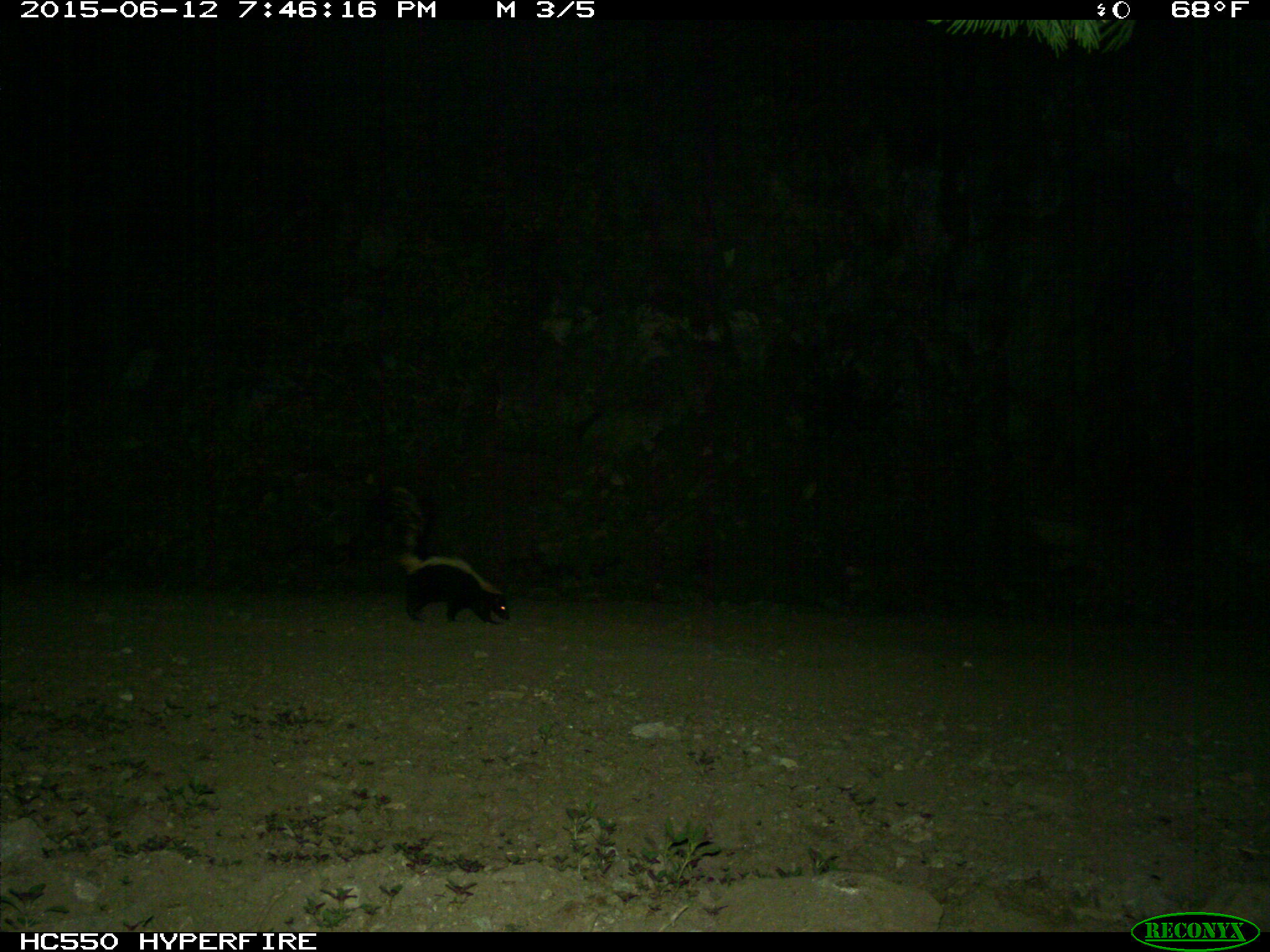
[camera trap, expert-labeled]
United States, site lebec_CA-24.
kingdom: Animalia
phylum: Chordata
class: Mammalia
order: Carnivora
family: Mephitidae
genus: Mephitis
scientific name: Mephitis mephitis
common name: striped skunk